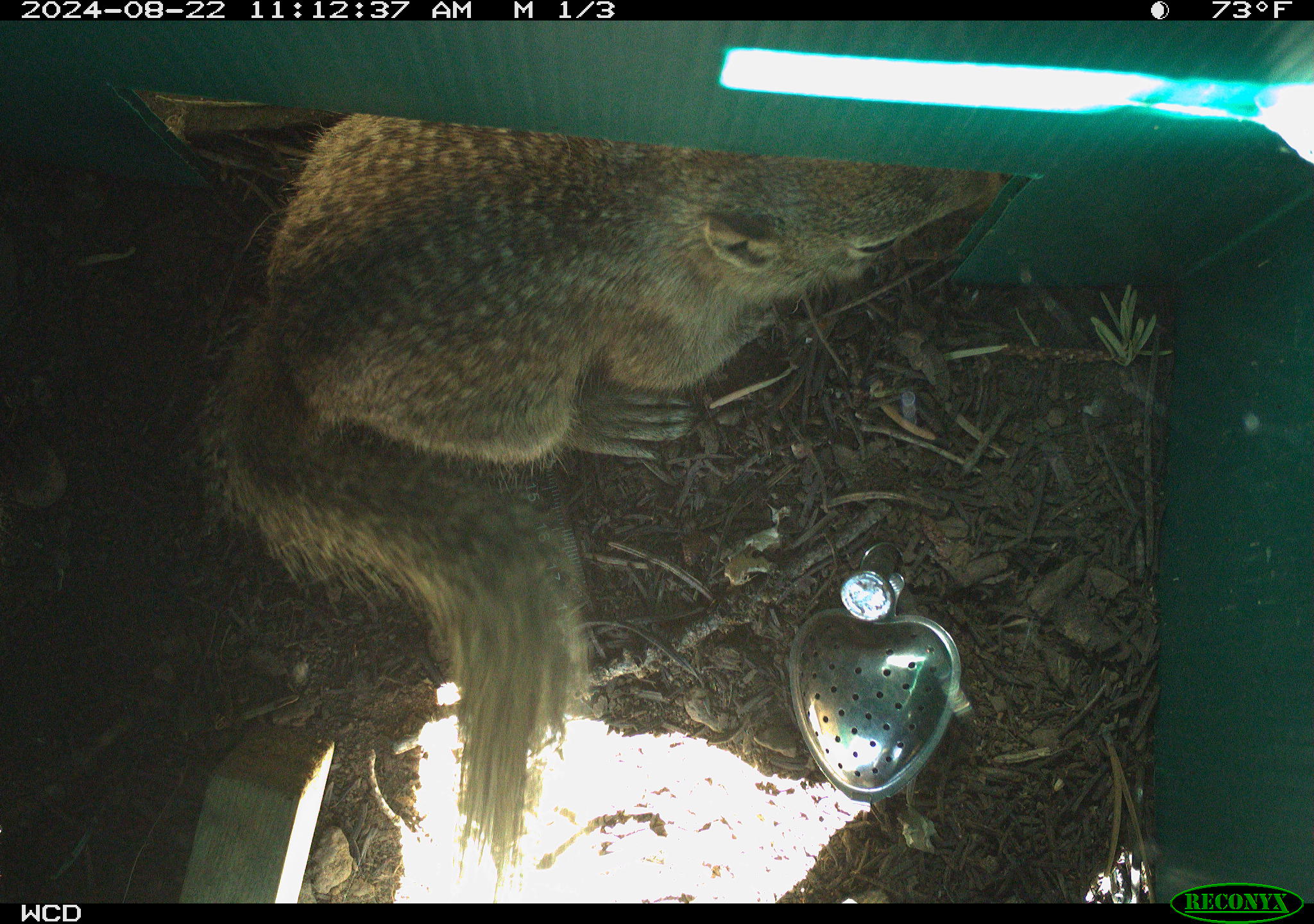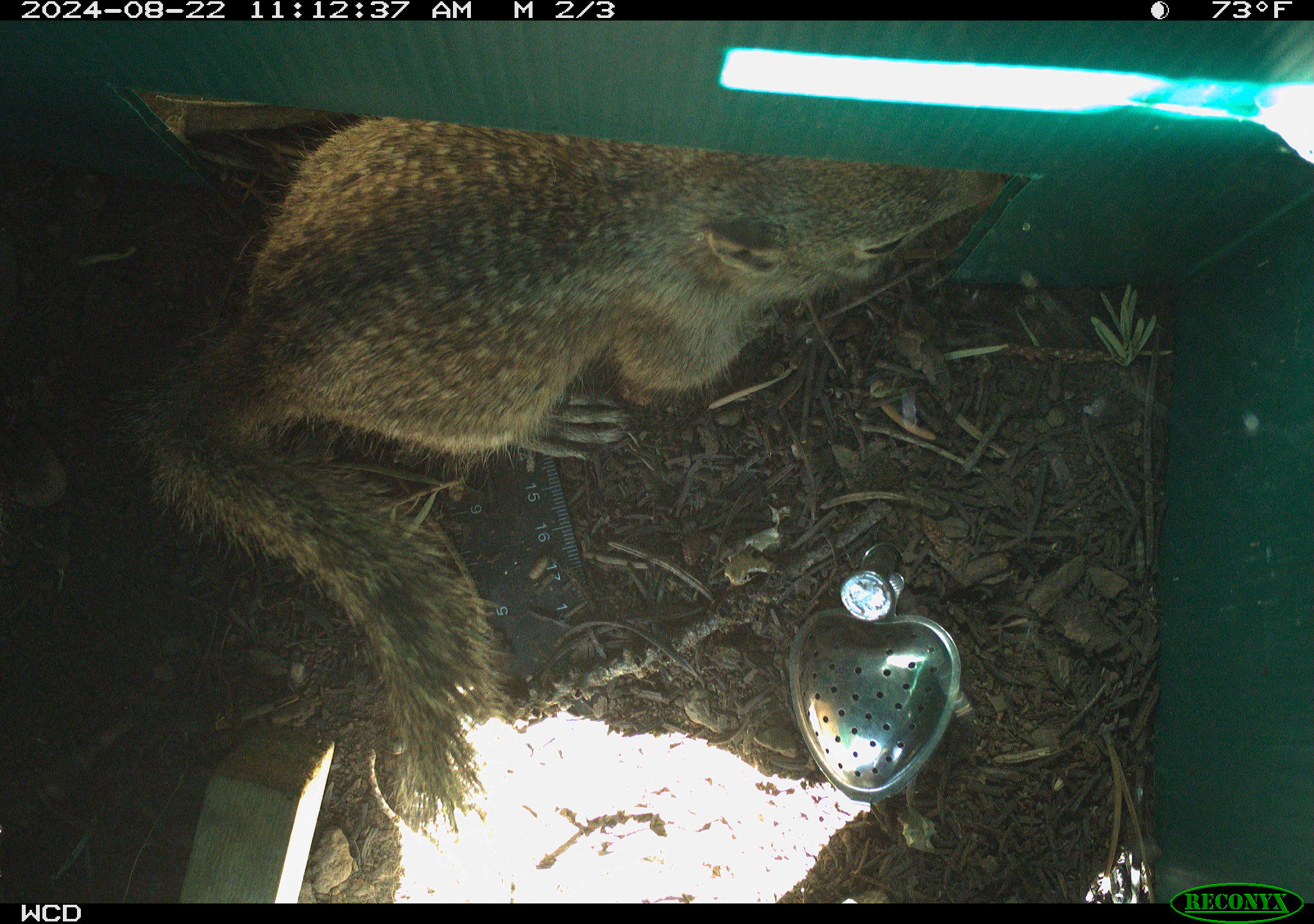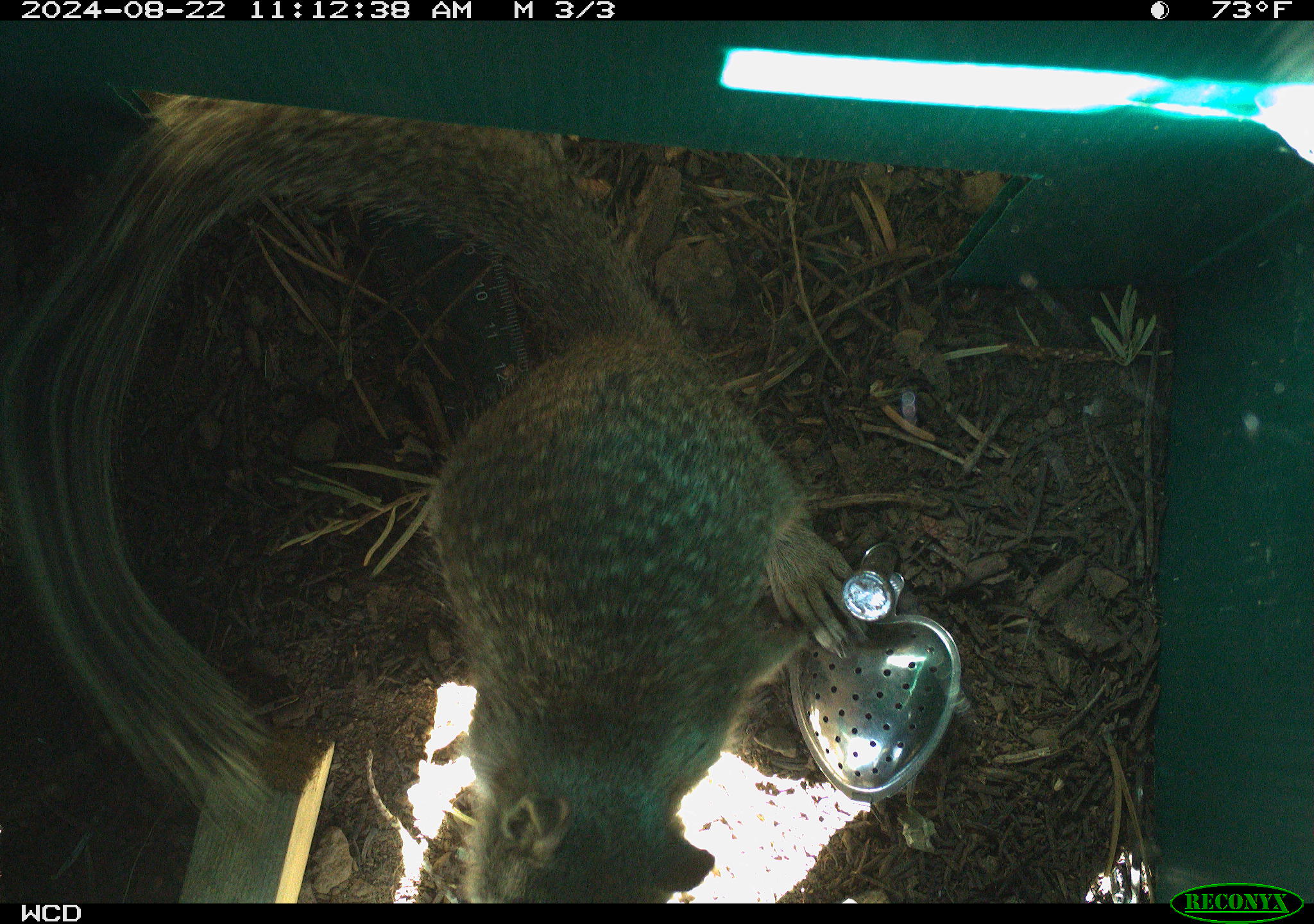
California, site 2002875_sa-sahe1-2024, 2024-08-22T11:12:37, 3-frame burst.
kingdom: Animalia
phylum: Chordata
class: Mammalia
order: Rodentia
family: Sciuridae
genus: Otospermophilus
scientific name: Otospermophilus beecheyi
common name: california ground squirrel